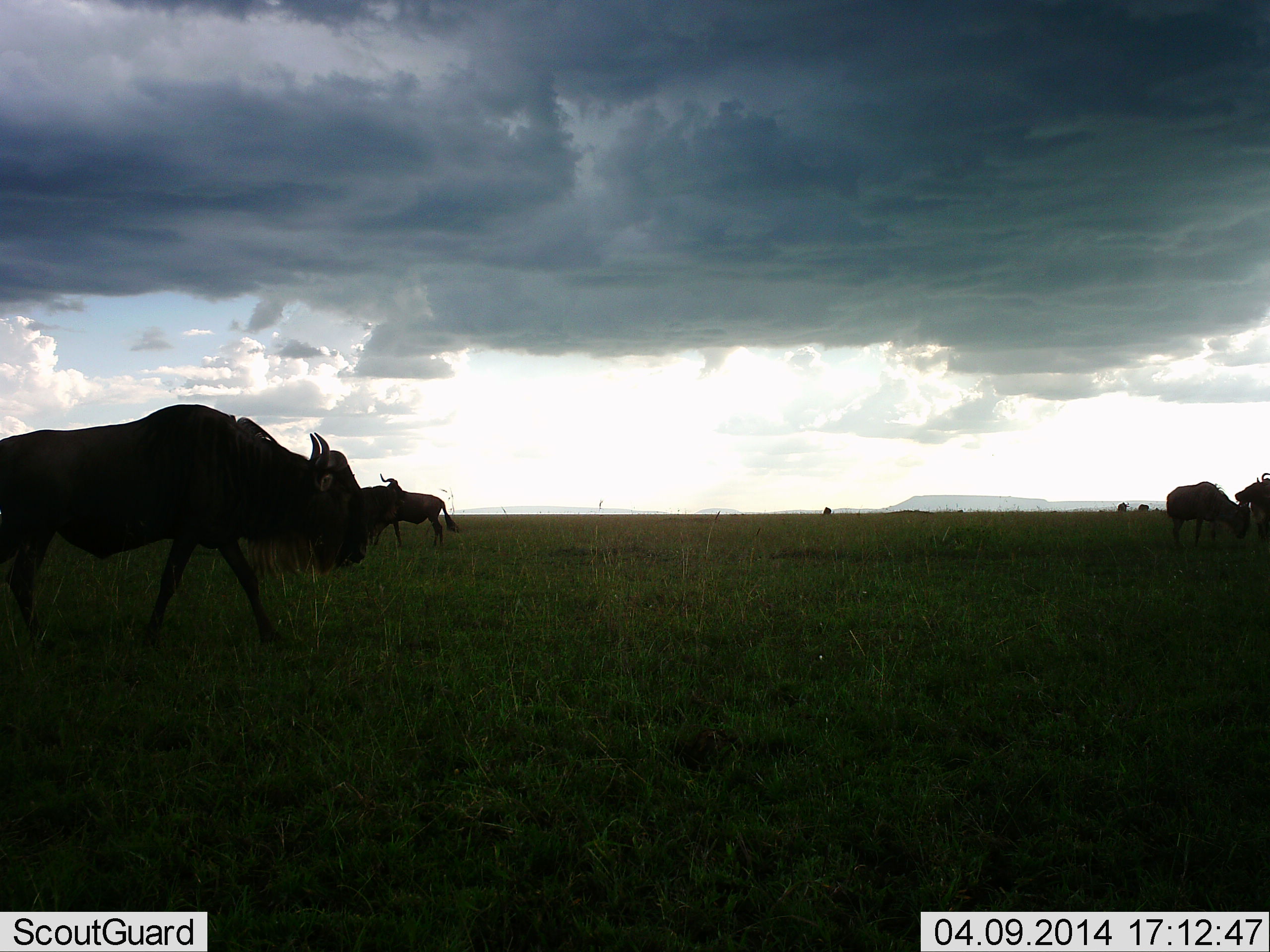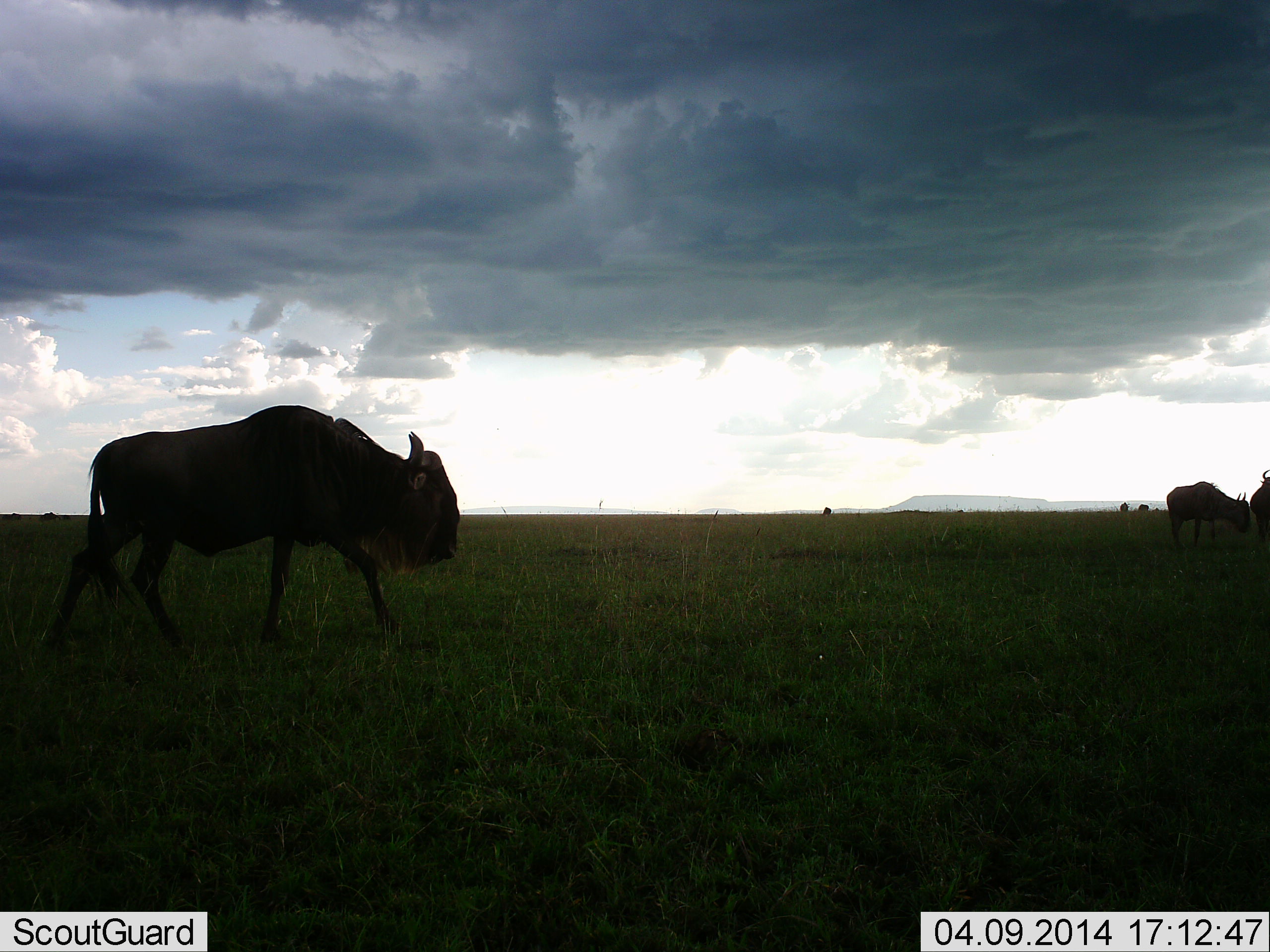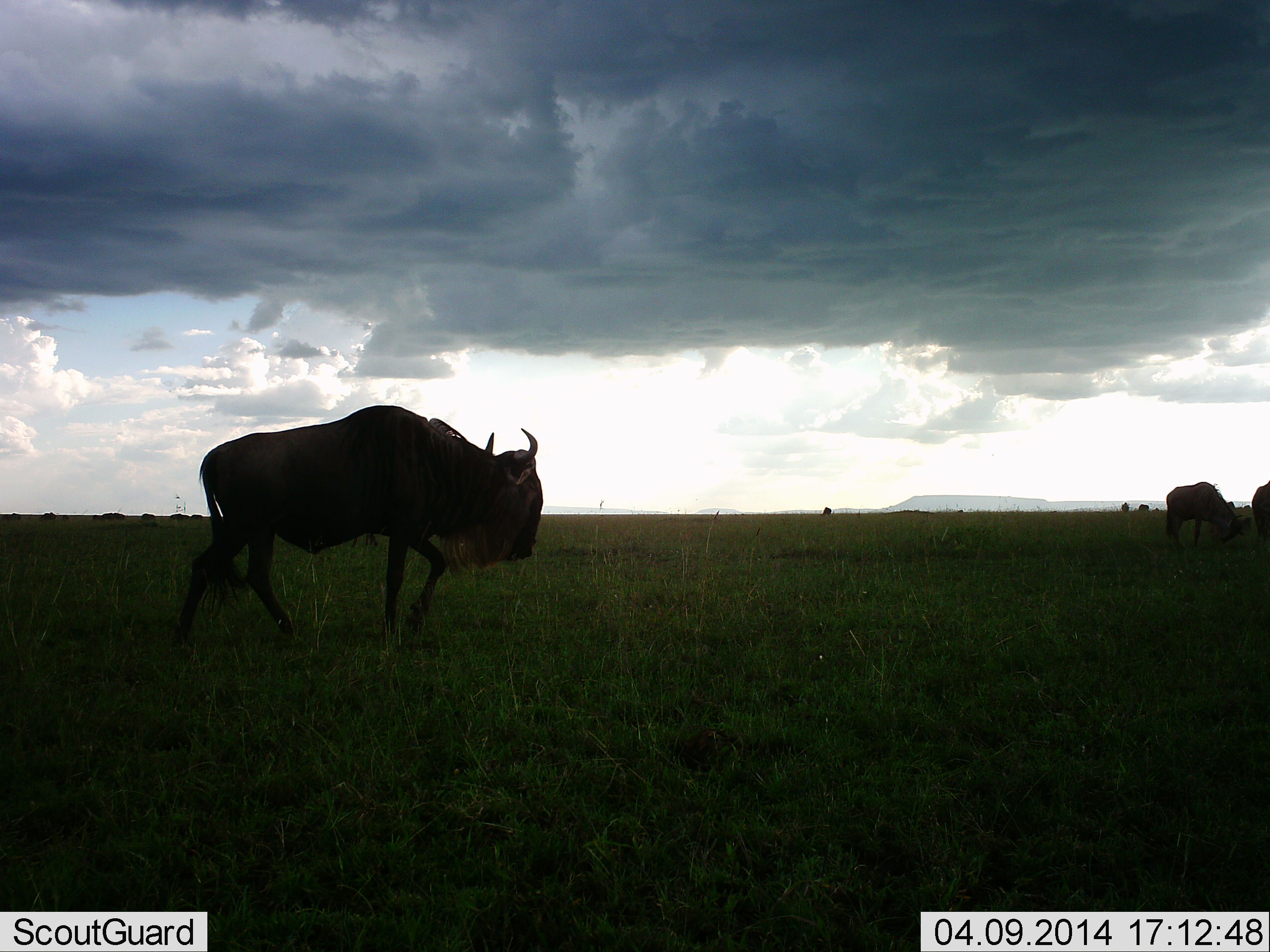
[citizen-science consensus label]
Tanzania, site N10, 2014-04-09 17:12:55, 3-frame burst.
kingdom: Animalia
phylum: Chordata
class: Mammalia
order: Artiodactyla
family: Bovidae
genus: Connochaetes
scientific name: Connochaetes taurinus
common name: blue wildebeest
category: wildebeest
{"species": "wildebeest (blue wildebeest) (Connochaetes taurinus)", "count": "5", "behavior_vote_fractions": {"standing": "30%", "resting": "0%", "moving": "90%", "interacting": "10%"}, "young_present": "0%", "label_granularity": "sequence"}